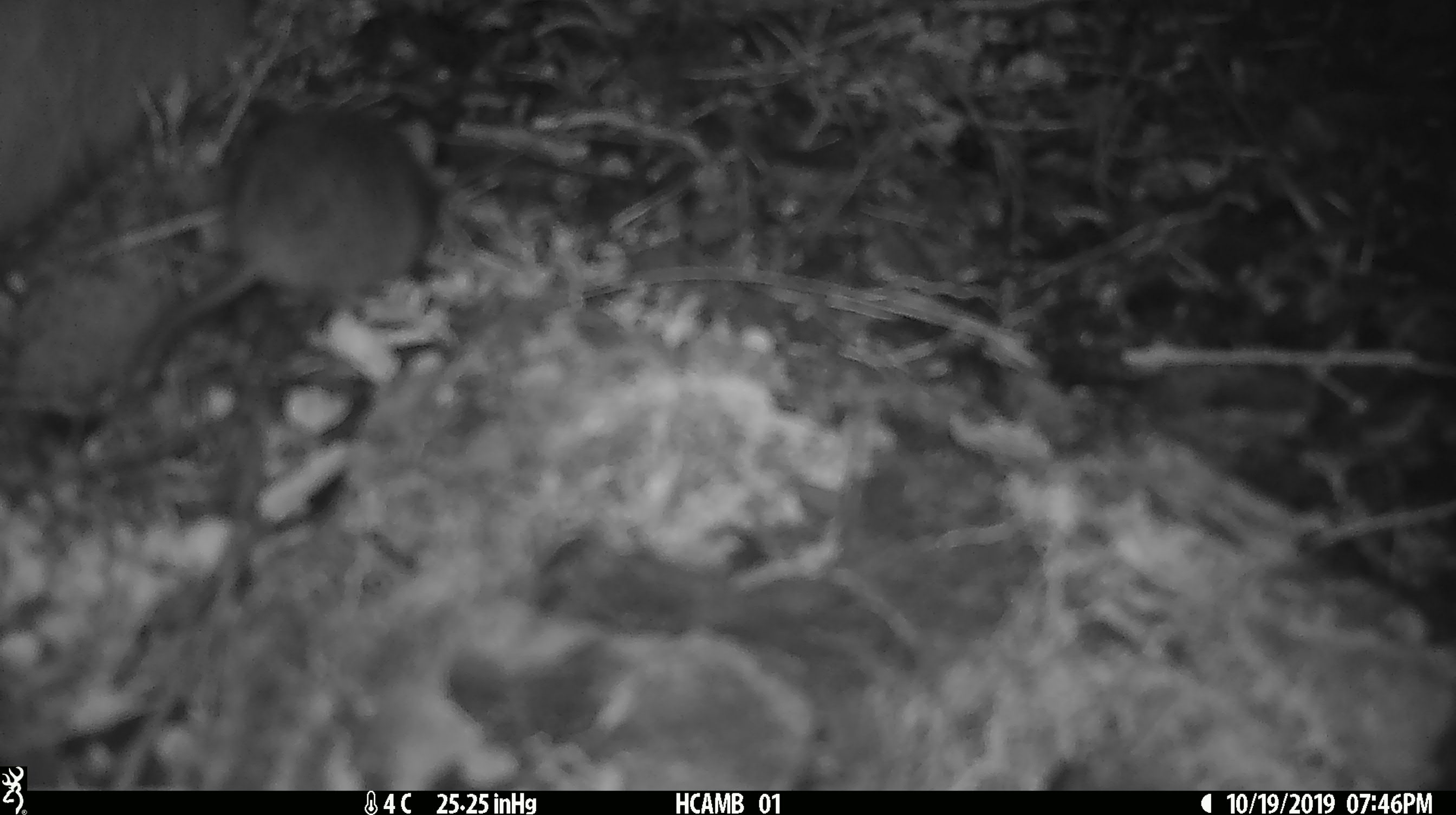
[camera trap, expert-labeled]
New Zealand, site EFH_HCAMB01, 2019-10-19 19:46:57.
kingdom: Animalia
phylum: Chordata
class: Mammalia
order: Rodentia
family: Muridae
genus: Mus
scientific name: Mus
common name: mouse